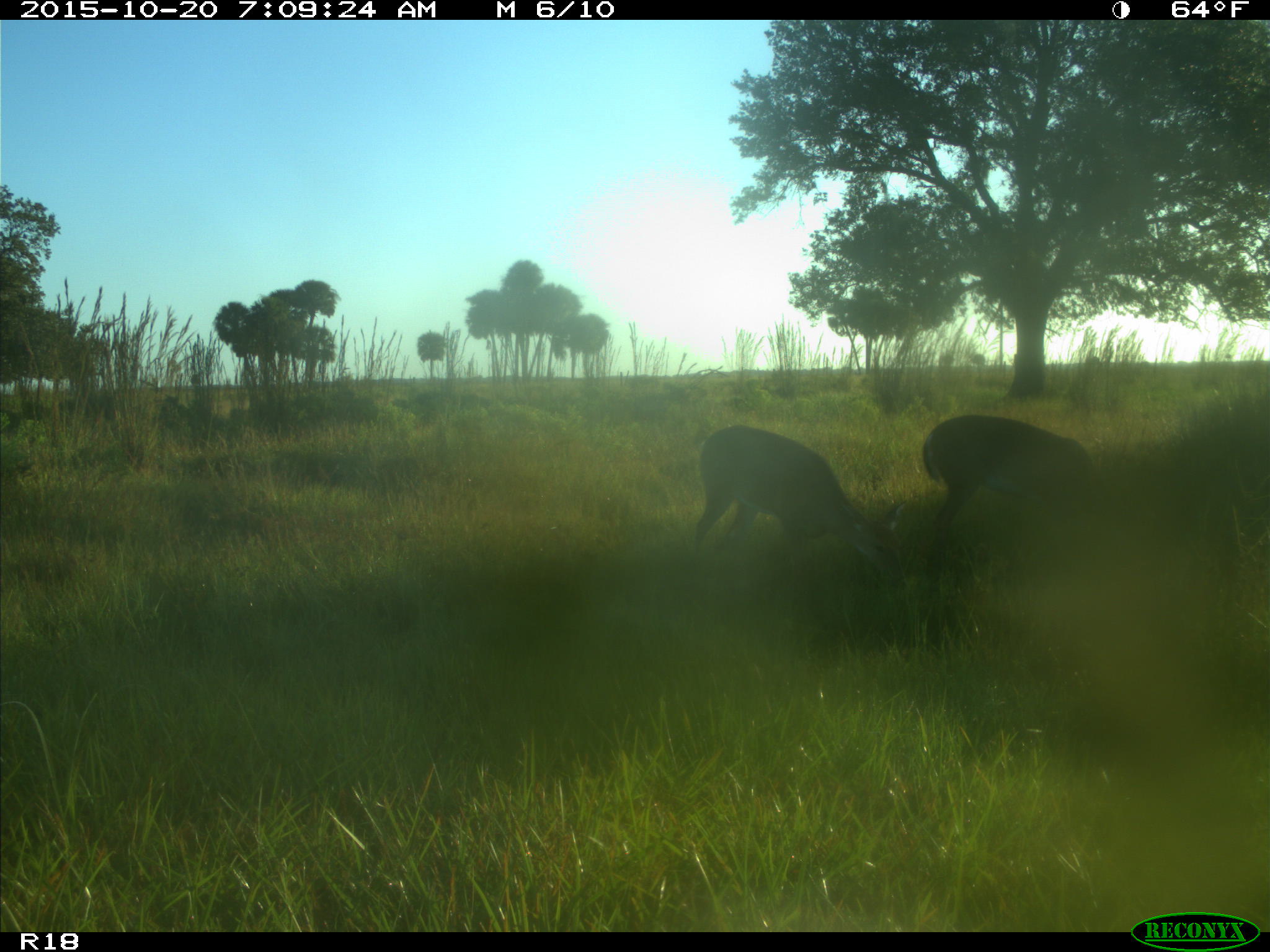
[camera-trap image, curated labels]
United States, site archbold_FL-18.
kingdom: Animalia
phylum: Chordata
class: Mammalia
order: Artiodactyla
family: Cervidae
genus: Odocoileus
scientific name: Odocoileus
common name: deer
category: unidentified deer